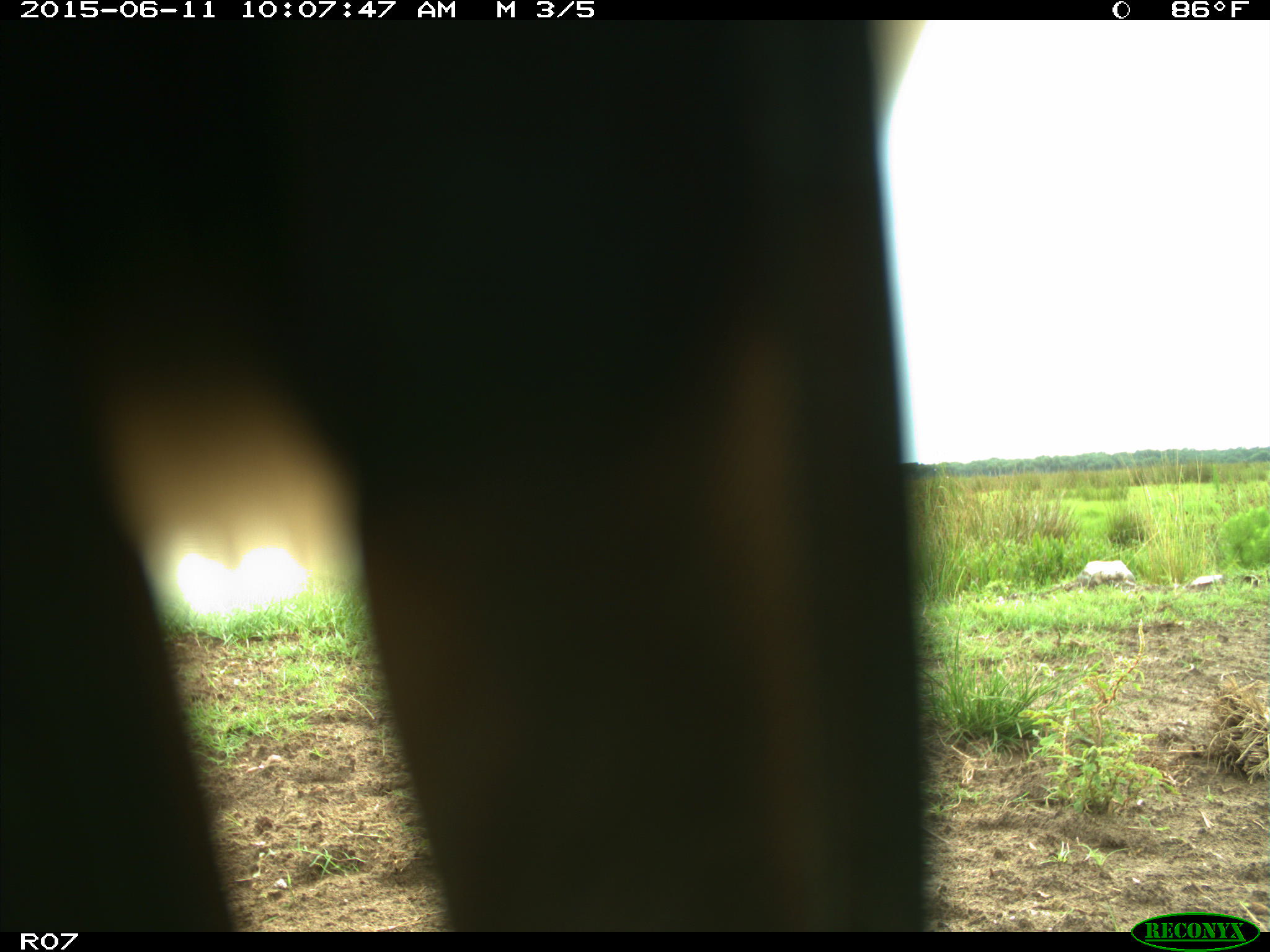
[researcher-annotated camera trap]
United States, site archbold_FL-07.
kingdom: Animalia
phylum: Chordata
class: Mammalia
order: Artiodactyla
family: Bovidae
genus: Bos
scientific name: Bos taurus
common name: domestic cow